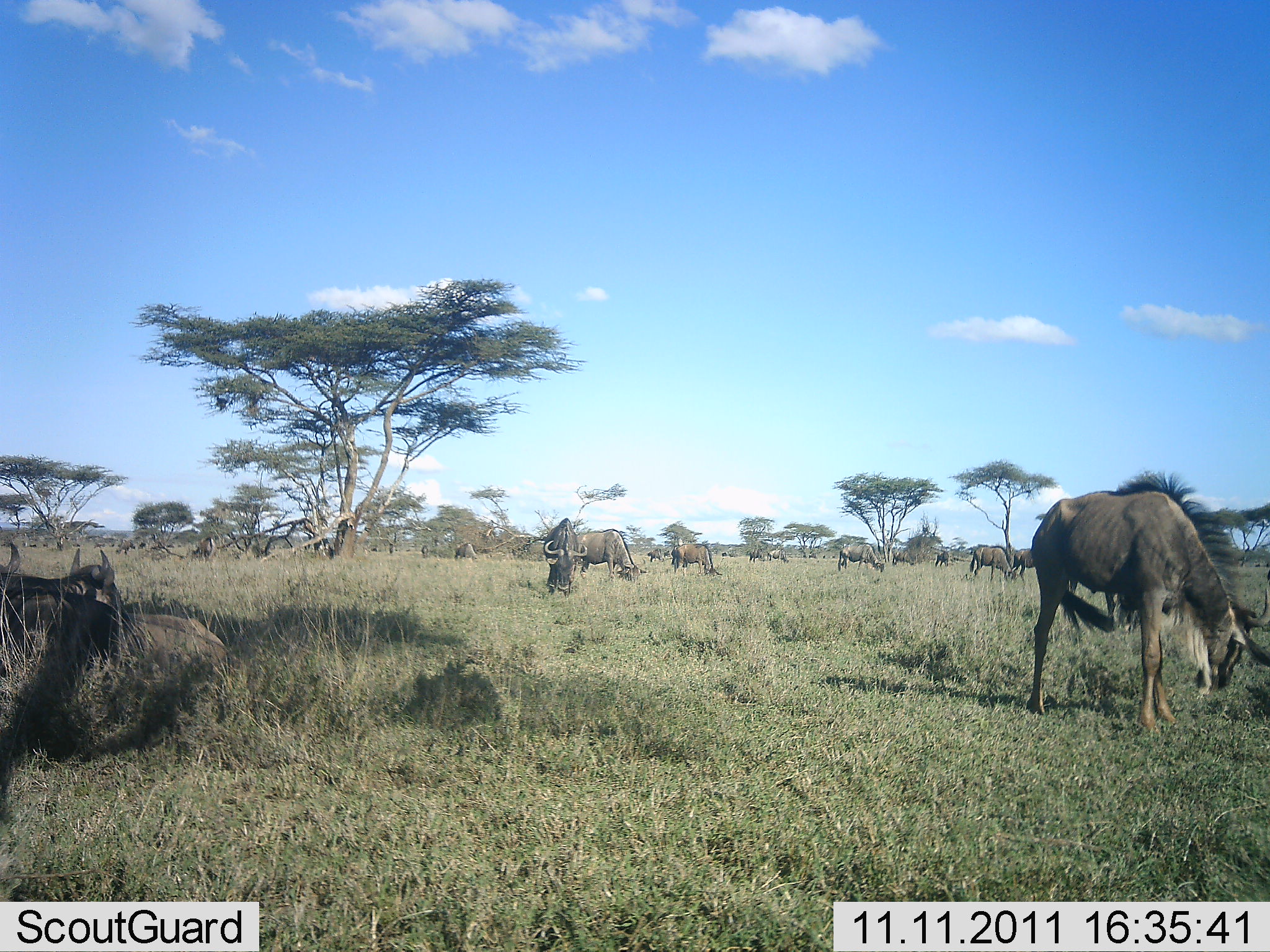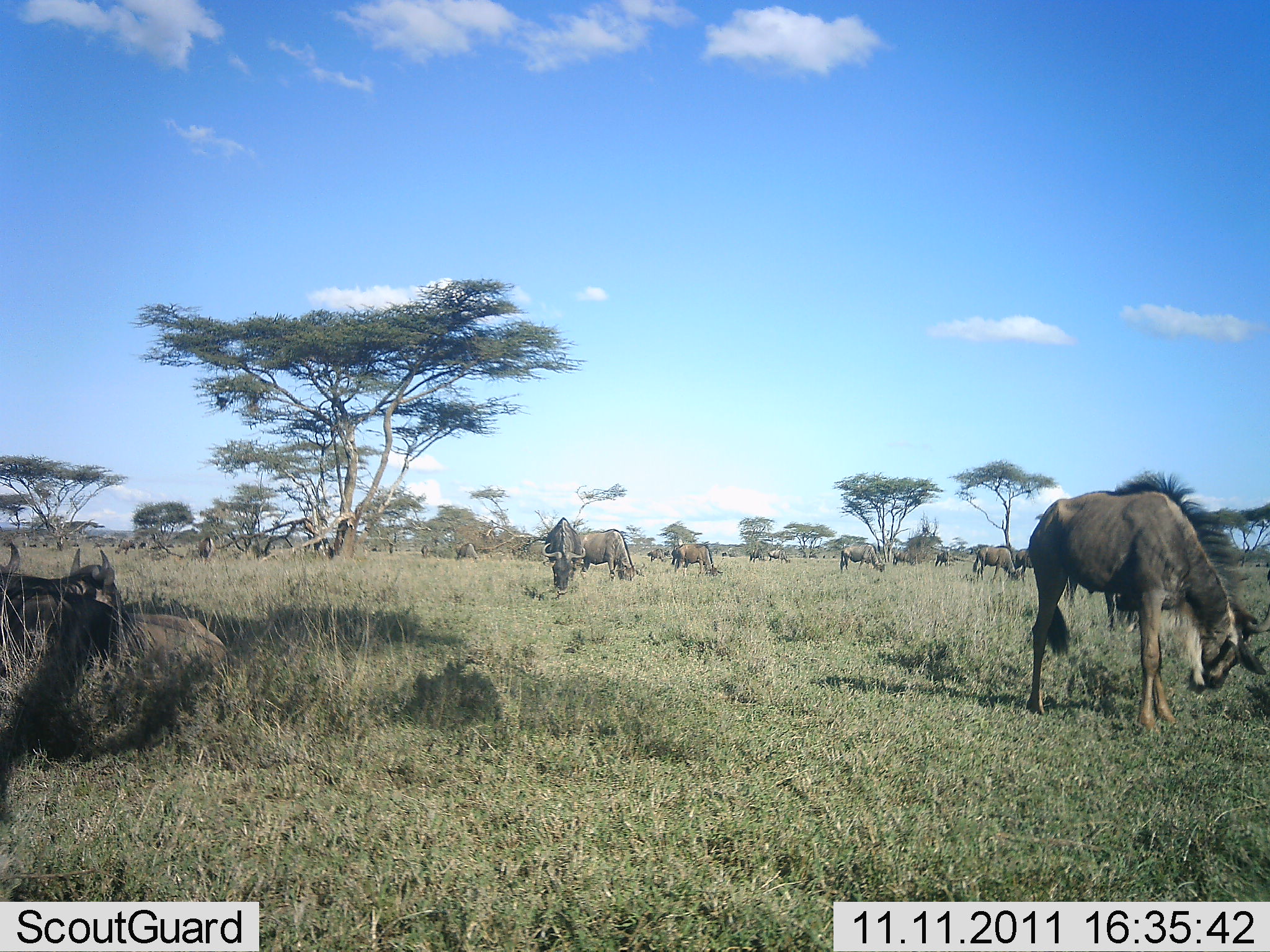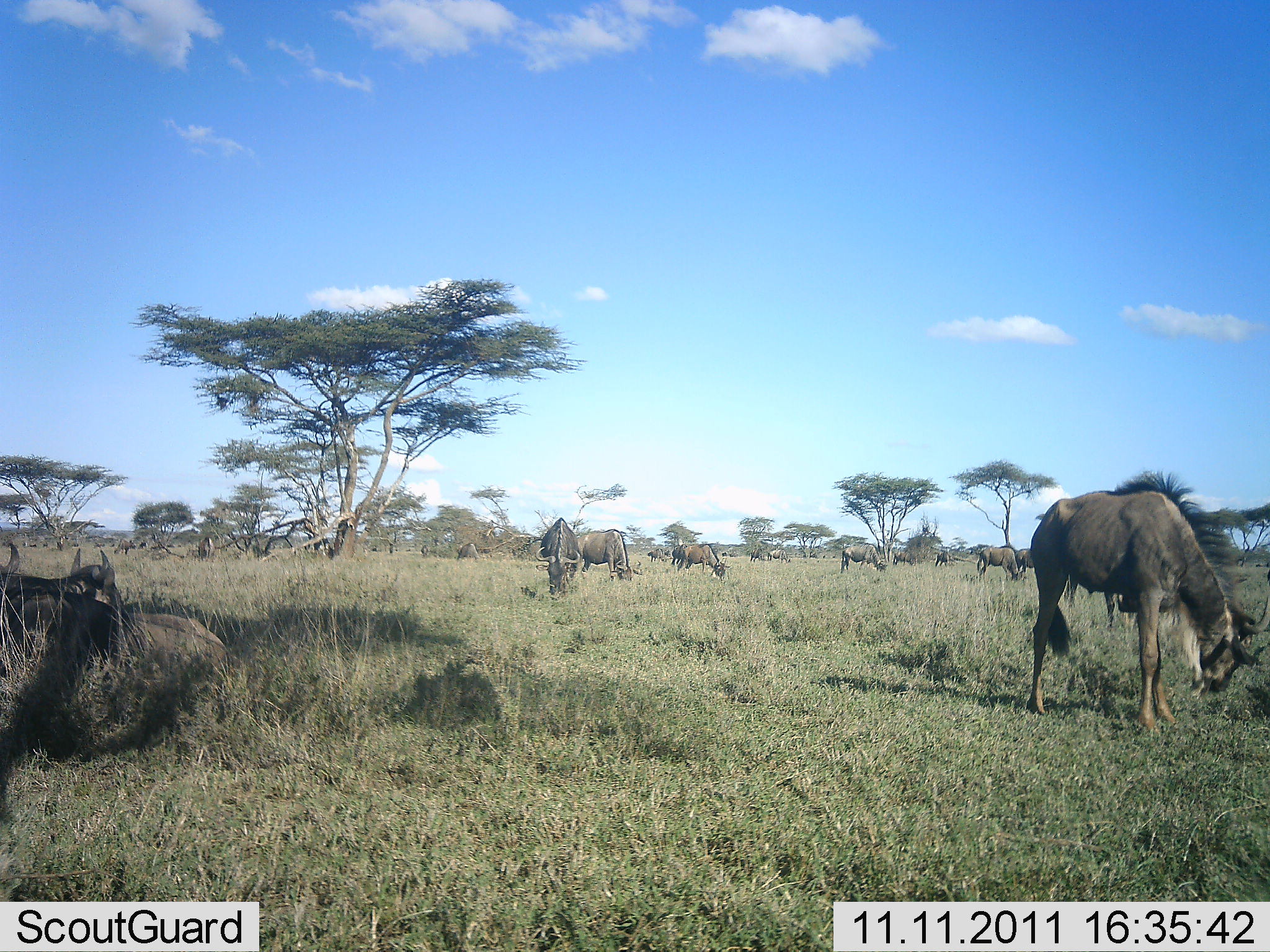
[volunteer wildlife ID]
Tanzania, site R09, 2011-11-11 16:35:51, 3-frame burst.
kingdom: Animalia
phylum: Chordata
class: Mammalia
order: Artiodactyla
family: Bovidae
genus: Connochaetes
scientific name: Connochaetes taurinus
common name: blue wildebeest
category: wildebeest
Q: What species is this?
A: Wildebeest (blue wildebeest) (Connochaetes taurinus).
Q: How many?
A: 11-50.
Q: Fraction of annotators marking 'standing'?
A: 18%.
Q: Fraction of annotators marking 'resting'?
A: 45%.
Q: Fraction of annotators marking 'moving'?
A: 0%.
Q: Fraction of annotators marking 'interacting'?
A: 0%.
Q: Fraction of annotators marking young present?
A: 0%.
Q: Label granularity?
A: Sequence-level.